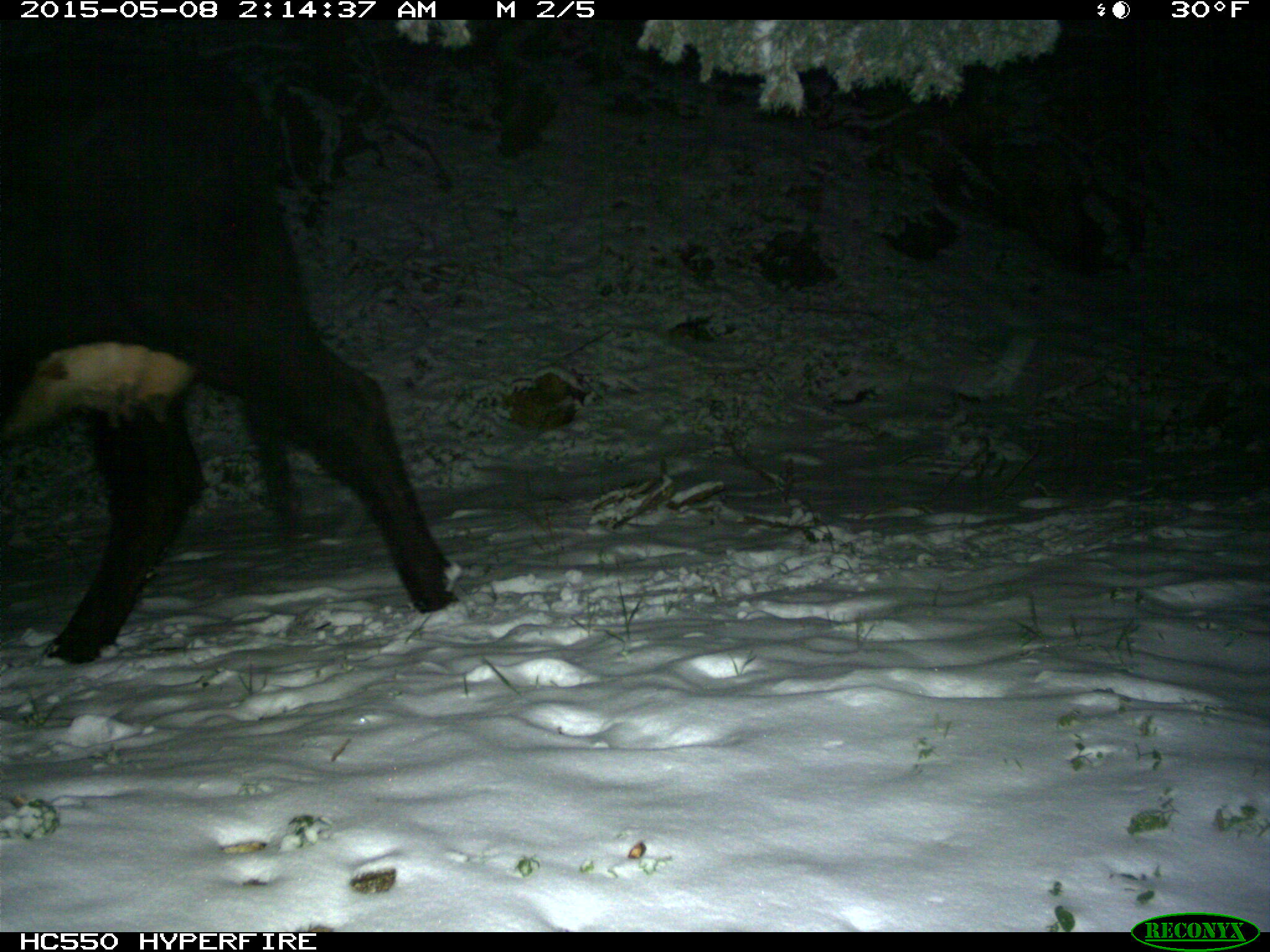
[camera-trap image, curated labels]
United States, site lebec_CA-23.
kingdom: Animalia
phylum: Chordata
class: Mammalia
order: Artiodactyla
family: Bovidae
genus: Bos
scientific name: Bos taurus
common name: domestic cow